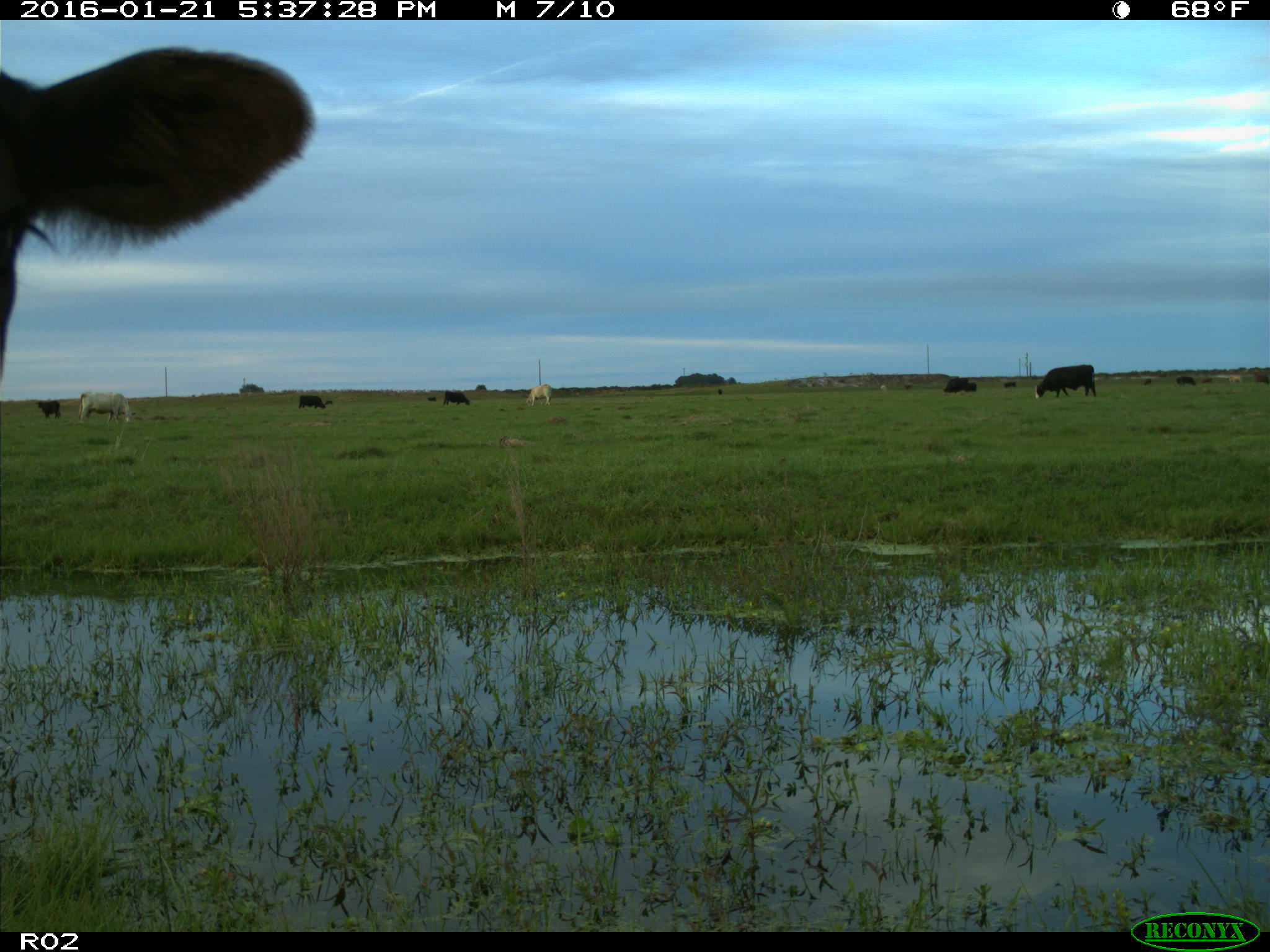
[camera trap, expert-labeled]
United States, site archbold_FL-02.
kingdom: Animalia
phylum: Chordata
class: Mammalia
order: Artiodactyla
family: Bovidae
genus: Bos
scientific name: Bos taurus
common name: domestic cow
Bos taurus (domestic cow).